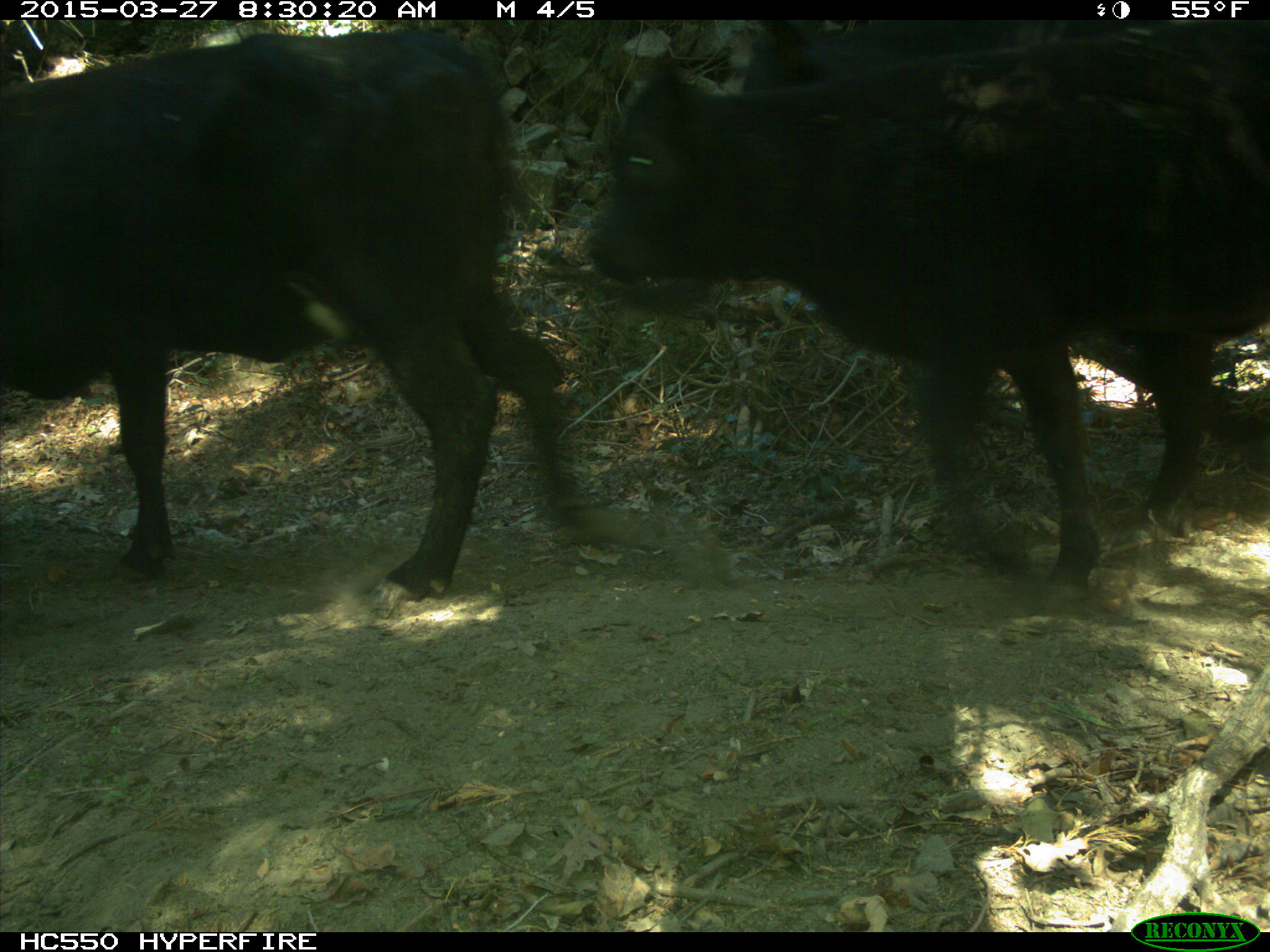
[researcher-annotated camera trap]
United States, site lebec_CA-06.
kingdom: Animalia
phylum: Chordata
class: Mammalia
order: Artiodactyla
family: Bovidae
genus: Bos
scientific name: Bos taurus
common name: domestic cow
Bos taurus (domestic cow).